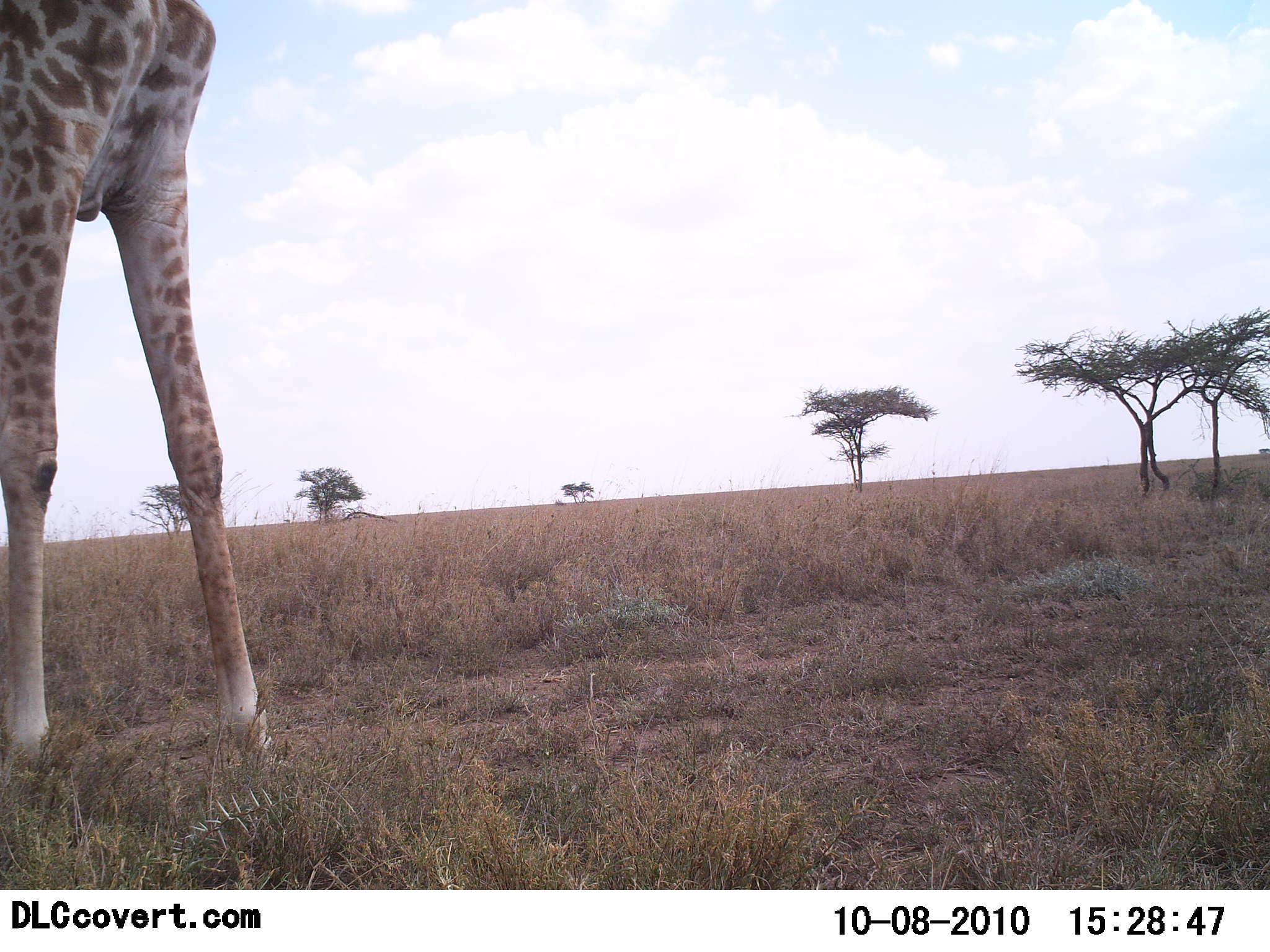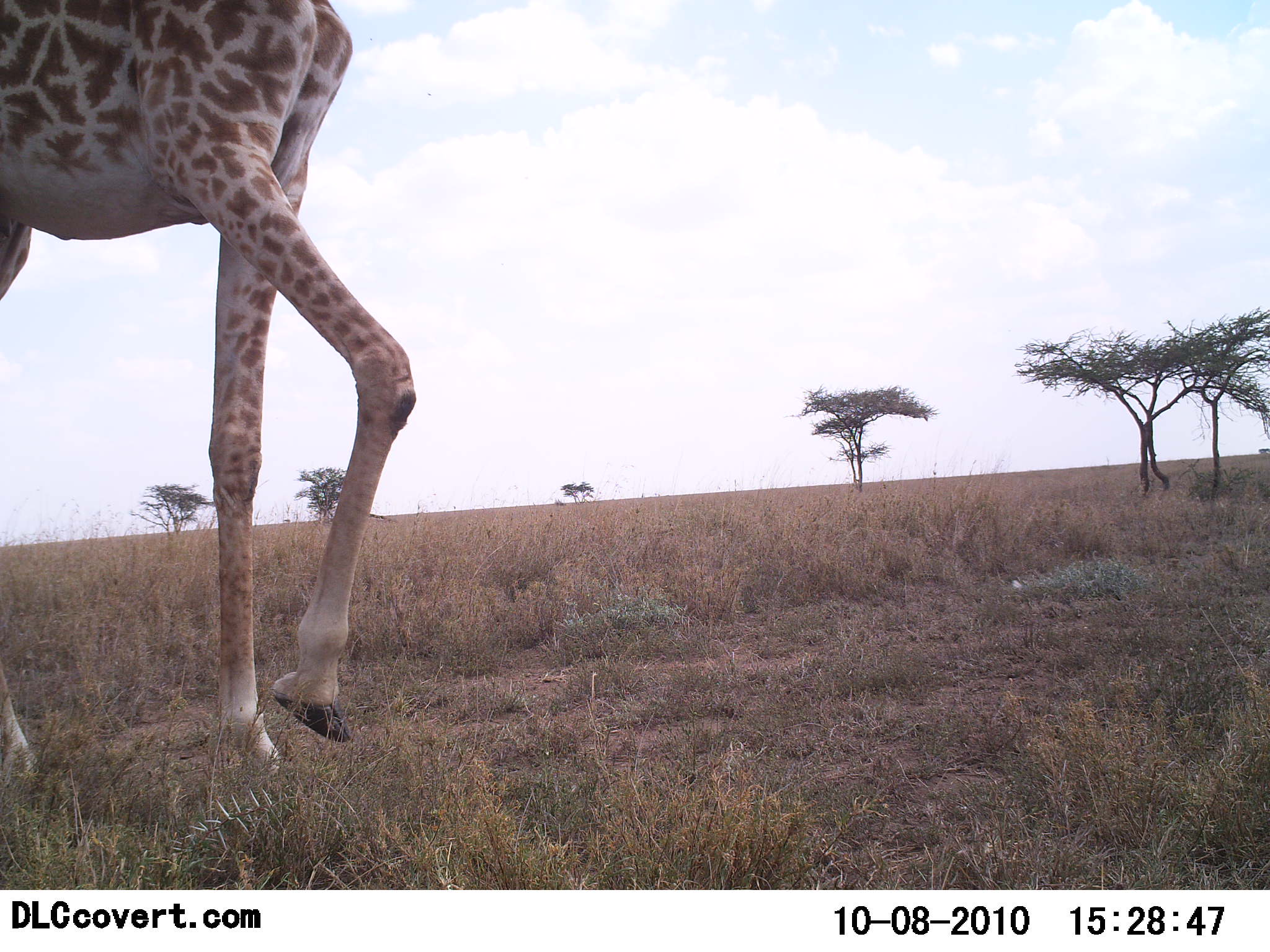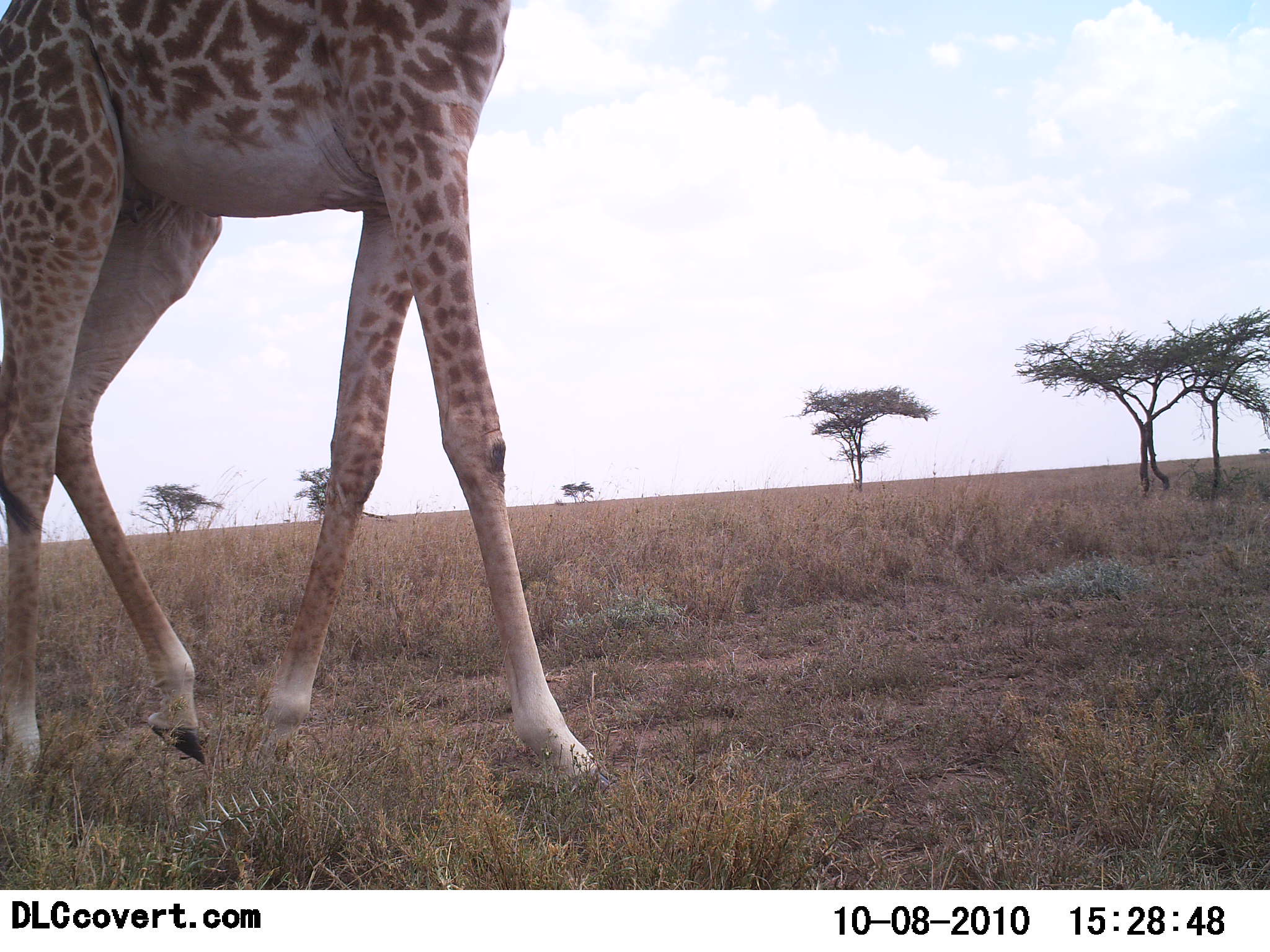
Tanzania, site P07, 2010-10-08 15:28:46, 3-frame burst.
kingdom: Animalia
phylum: Chordata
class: Mammalia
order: Artiodactyla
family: Giraffidae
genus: Giraffa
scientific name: Giraffa camelopardalis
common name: giraffe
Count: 1.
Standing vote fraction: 0%.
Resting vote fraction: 0%.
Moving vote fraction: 100%.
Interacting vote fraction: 0%.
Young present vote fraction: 0%.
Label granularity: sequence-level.